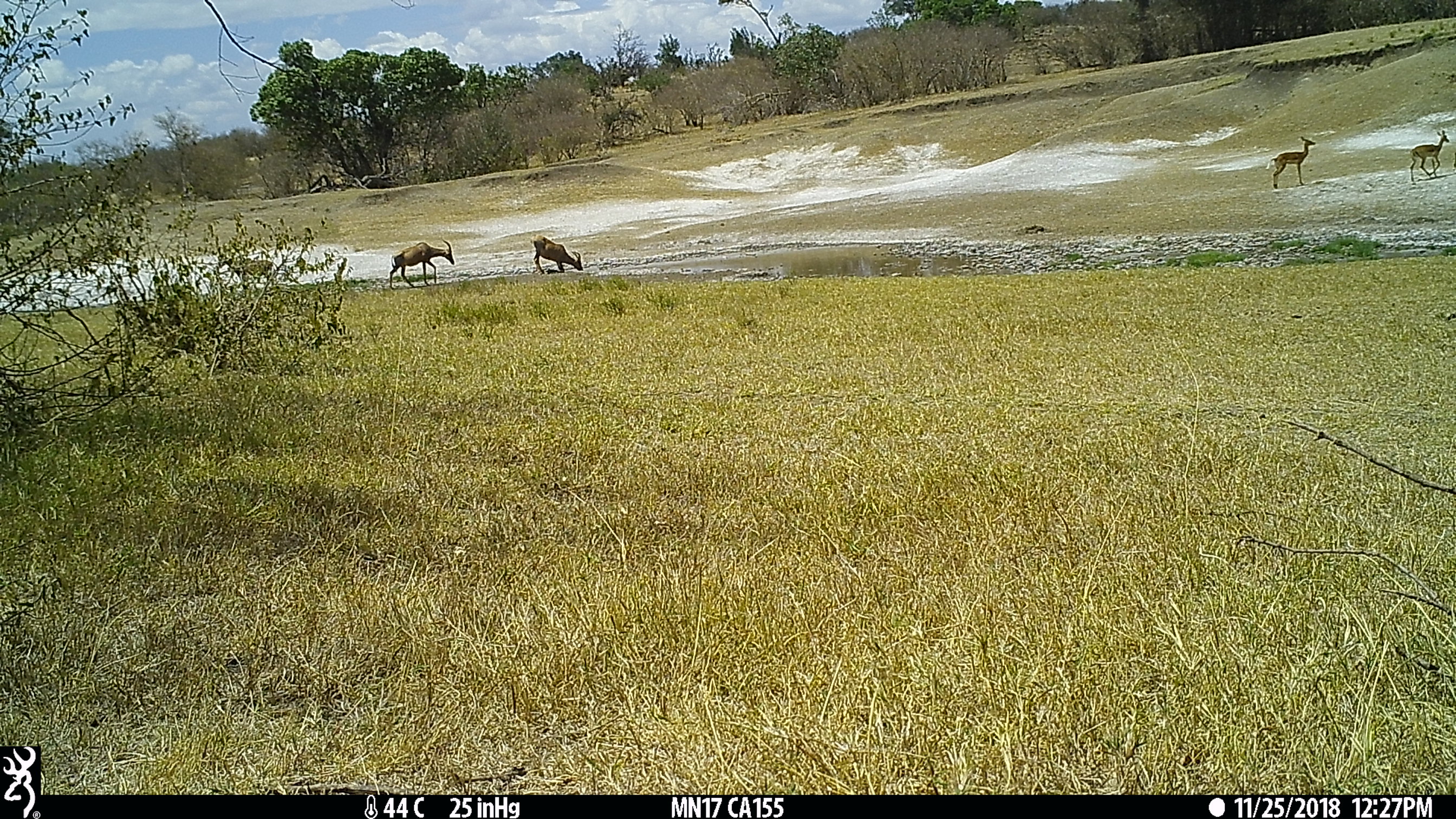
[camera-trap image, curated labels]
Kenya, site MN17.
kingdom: Animalia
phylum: Chordata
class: Mammalia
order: Artiodactyla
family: Bovidae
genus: Damaliscus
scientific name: Damaliscus lunatus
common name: topi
Topi (Damaliscus lunatus).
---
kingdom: Animalia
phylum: Chordata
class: Mammalia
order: Artiodactyla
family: Bovidae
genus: Aepyceros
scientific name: Aepyceros melampus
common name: impala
Impala (Aepyceros melampus).